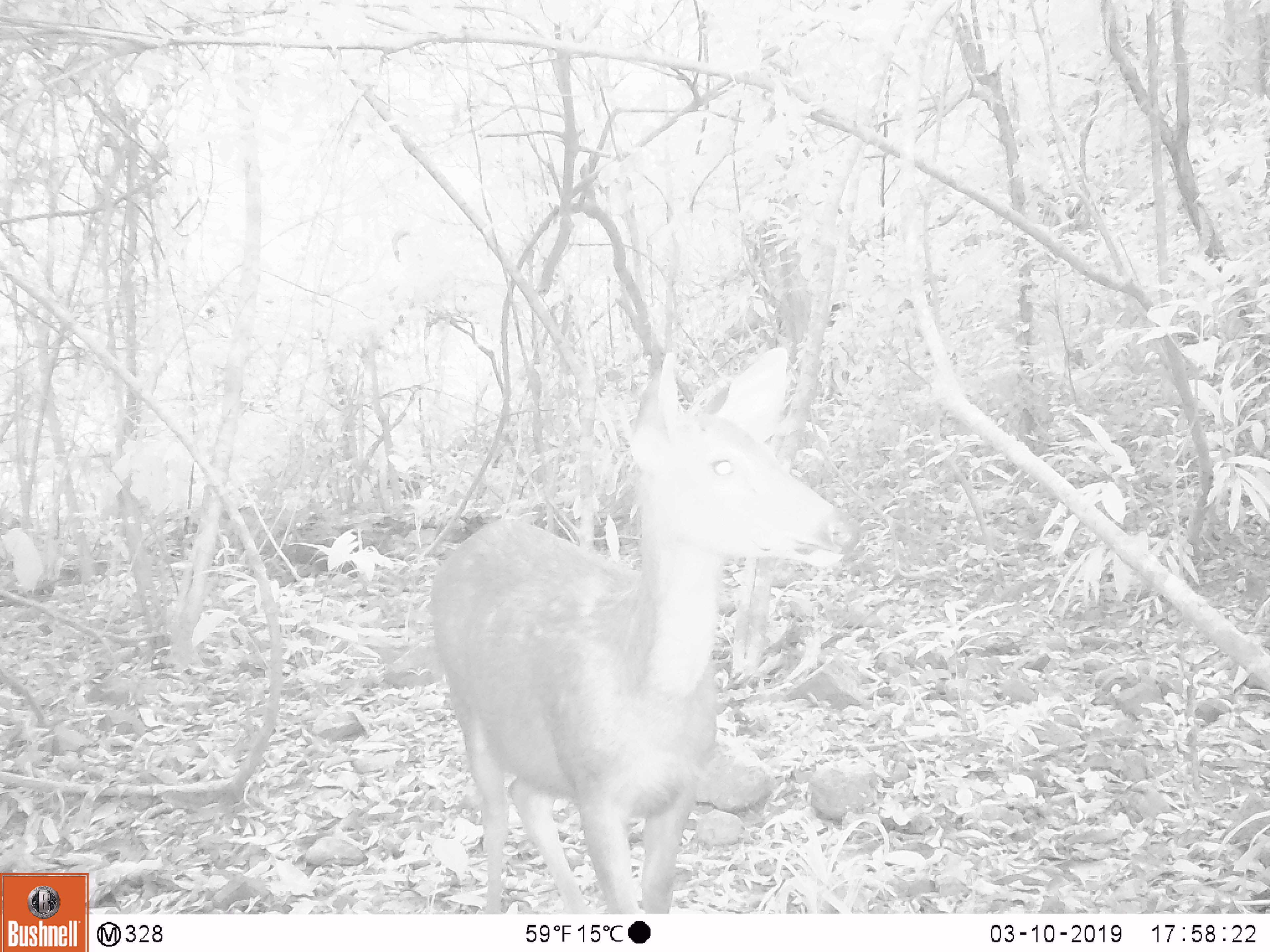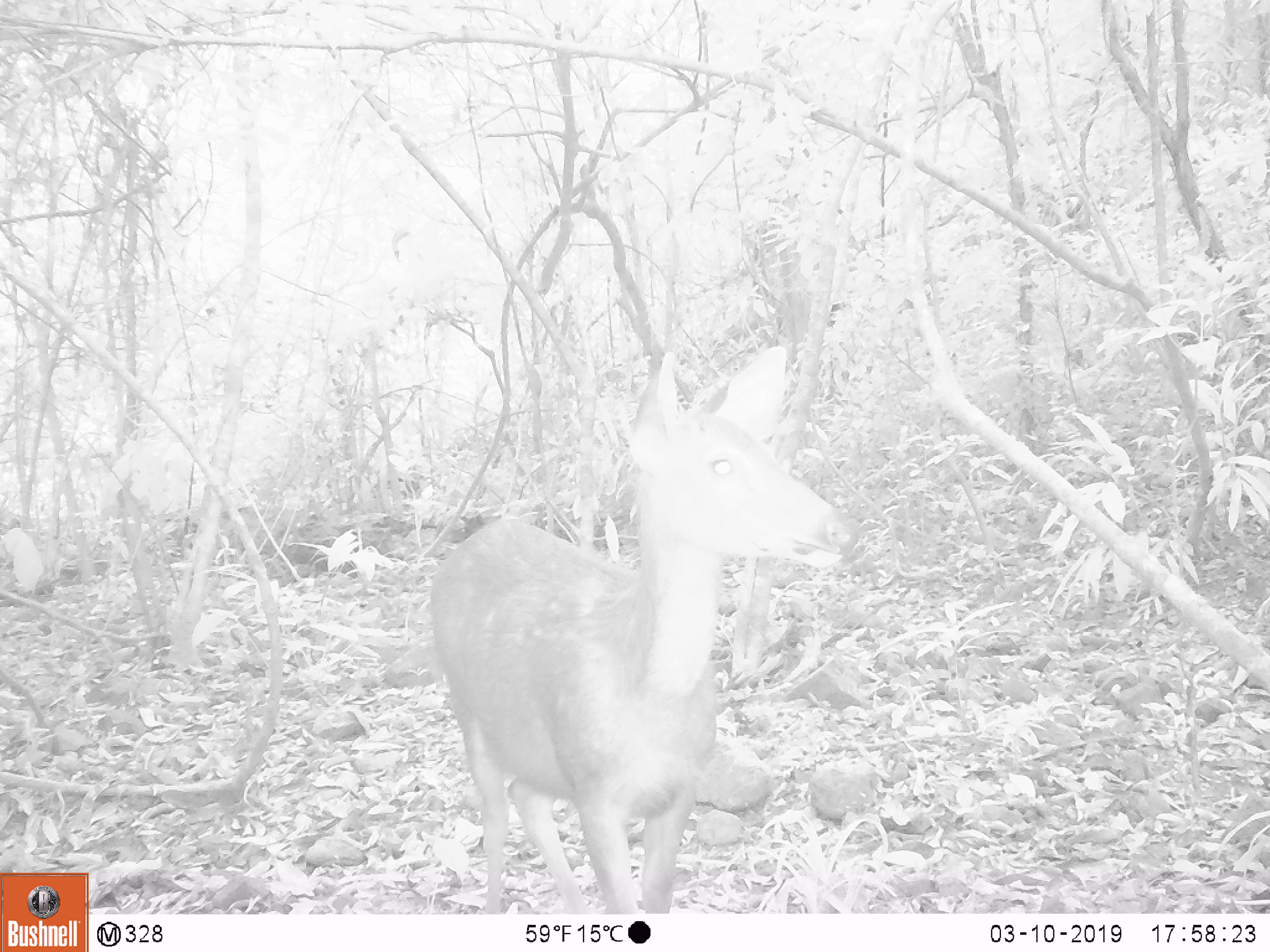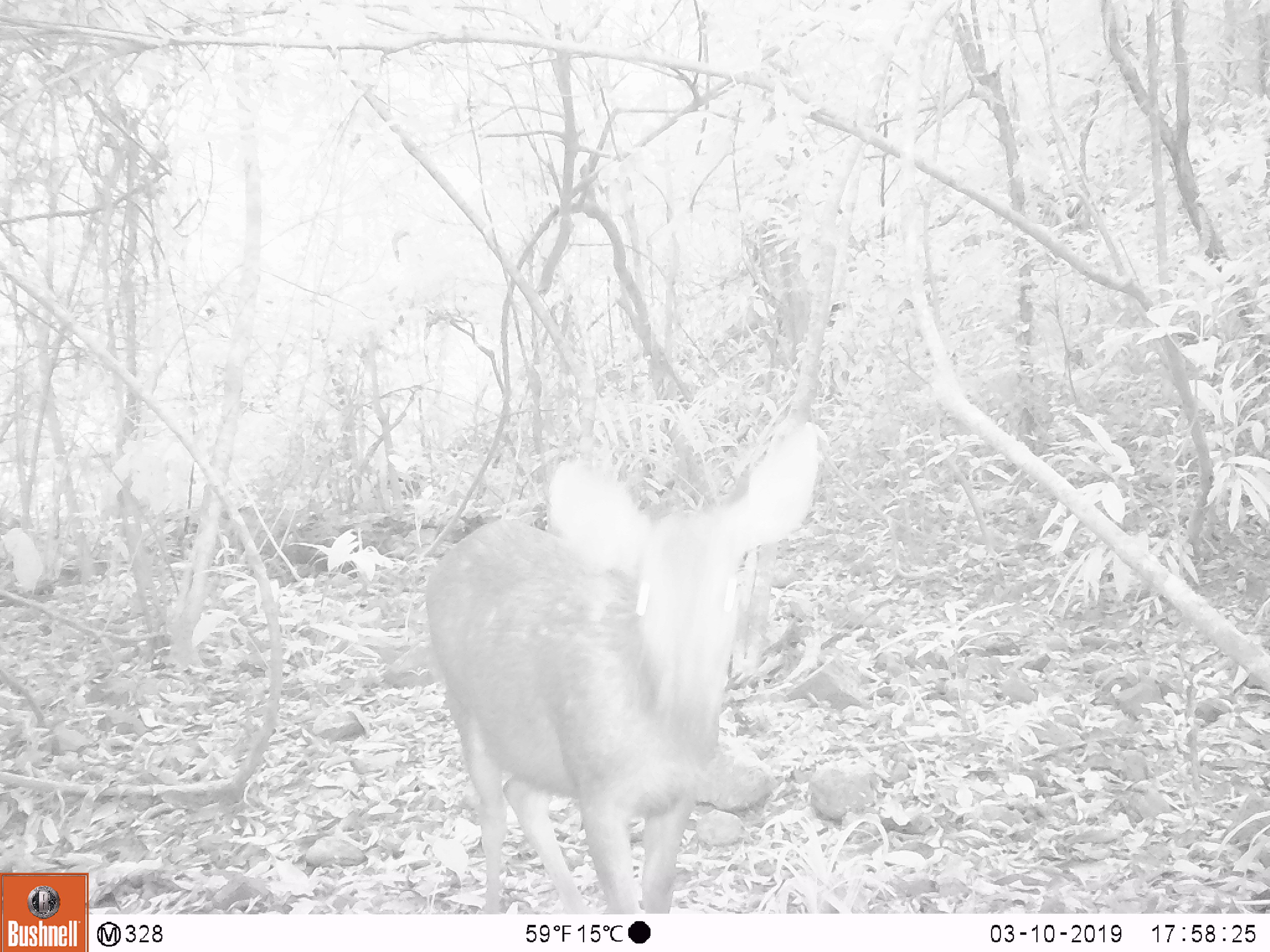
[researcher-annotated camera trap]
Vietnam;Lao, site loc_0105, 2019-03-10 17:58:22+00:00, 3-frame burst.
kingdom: Animalia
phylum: Chordata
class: Mammalia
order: Artiodactyla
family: Cervidae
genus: Rusa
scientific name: Rusa unicolor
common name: sambar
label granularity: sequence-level